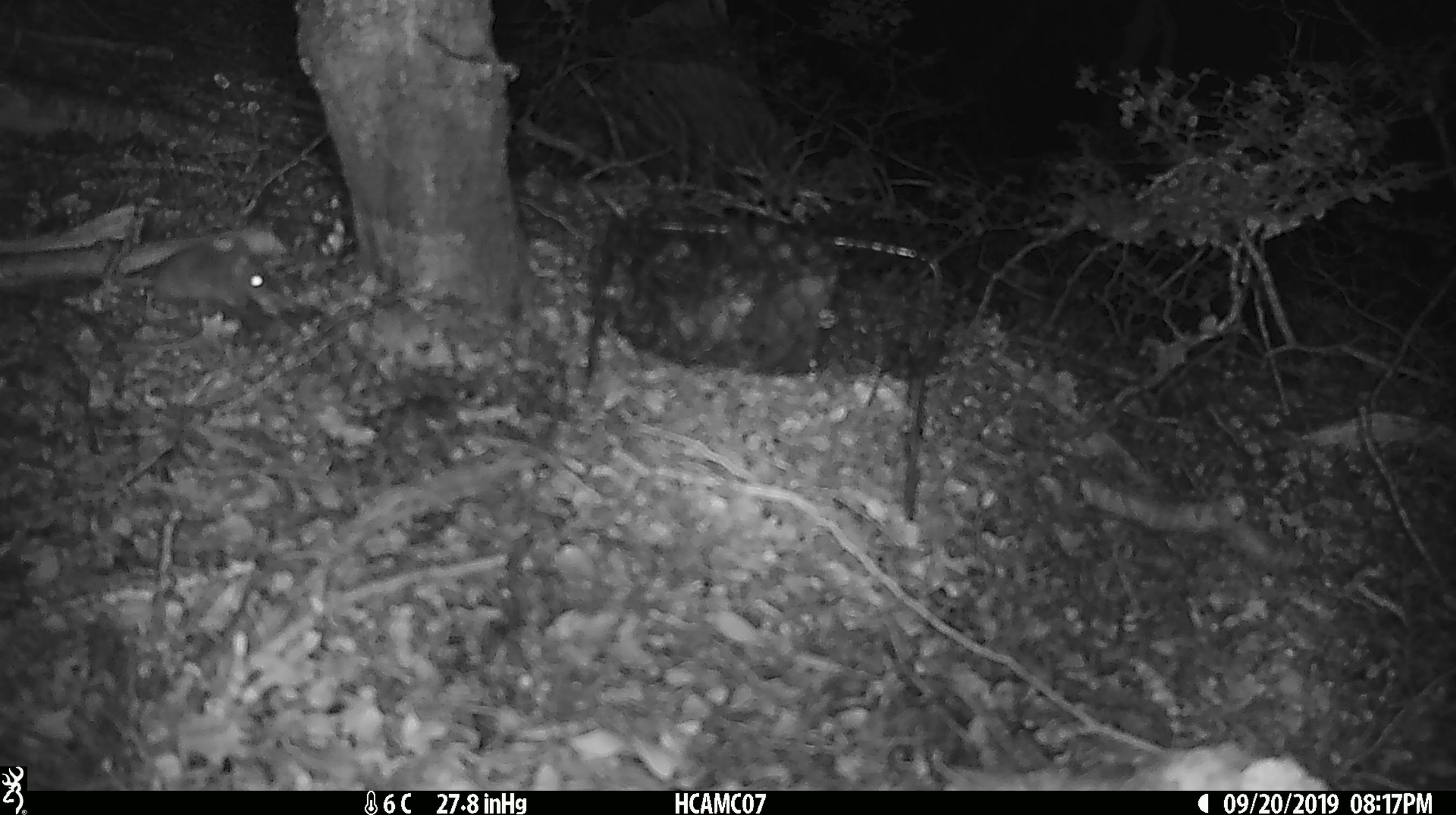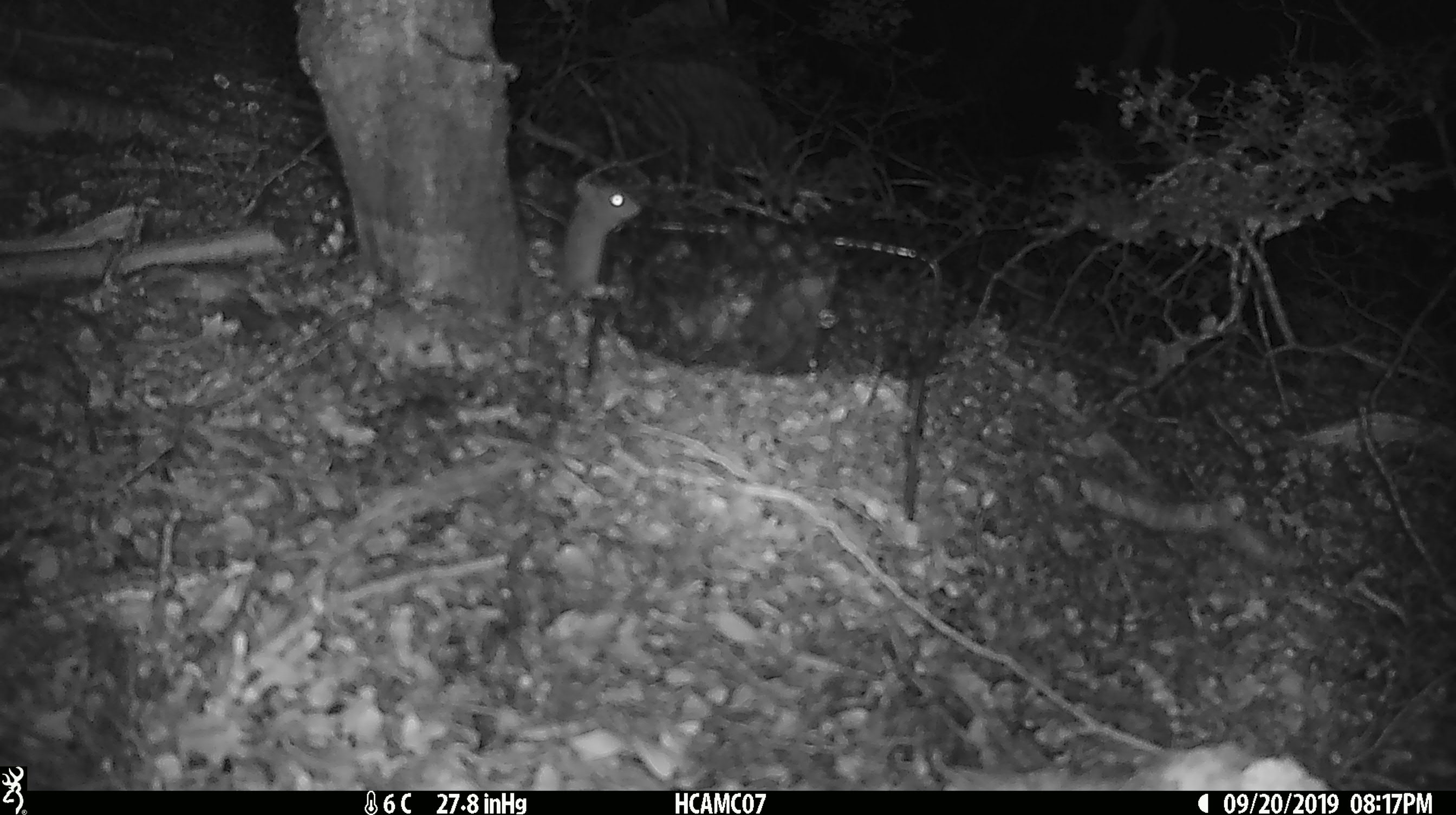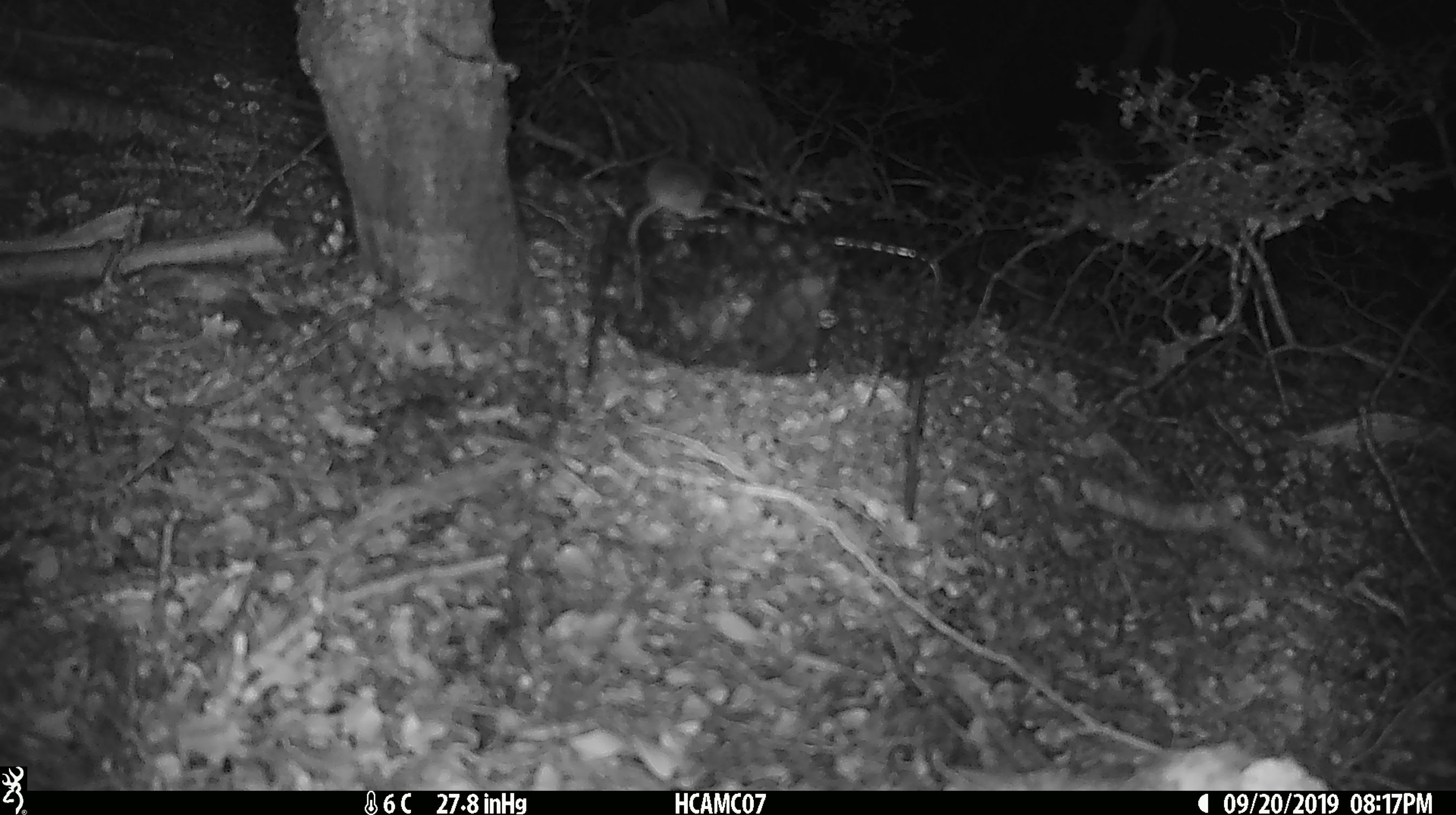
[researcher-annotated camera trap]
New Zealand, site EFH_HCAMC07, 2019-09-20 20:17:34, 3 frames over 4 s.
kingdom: Animalia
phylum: Chordata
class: Mammalia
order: Rodentia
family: Muridae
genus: Mus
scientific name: Mus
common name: mouse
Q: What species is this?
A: Mouse (Mus).